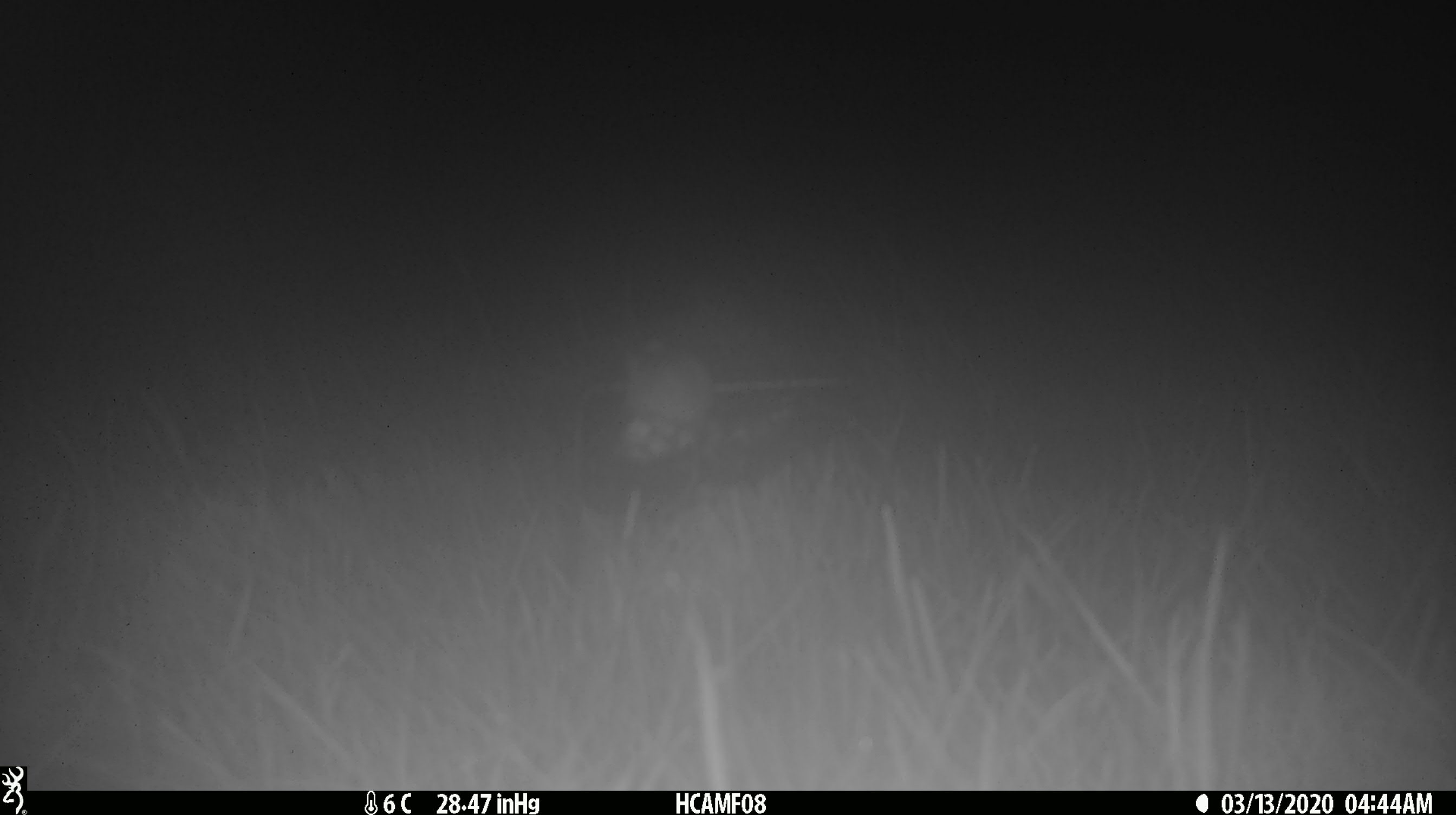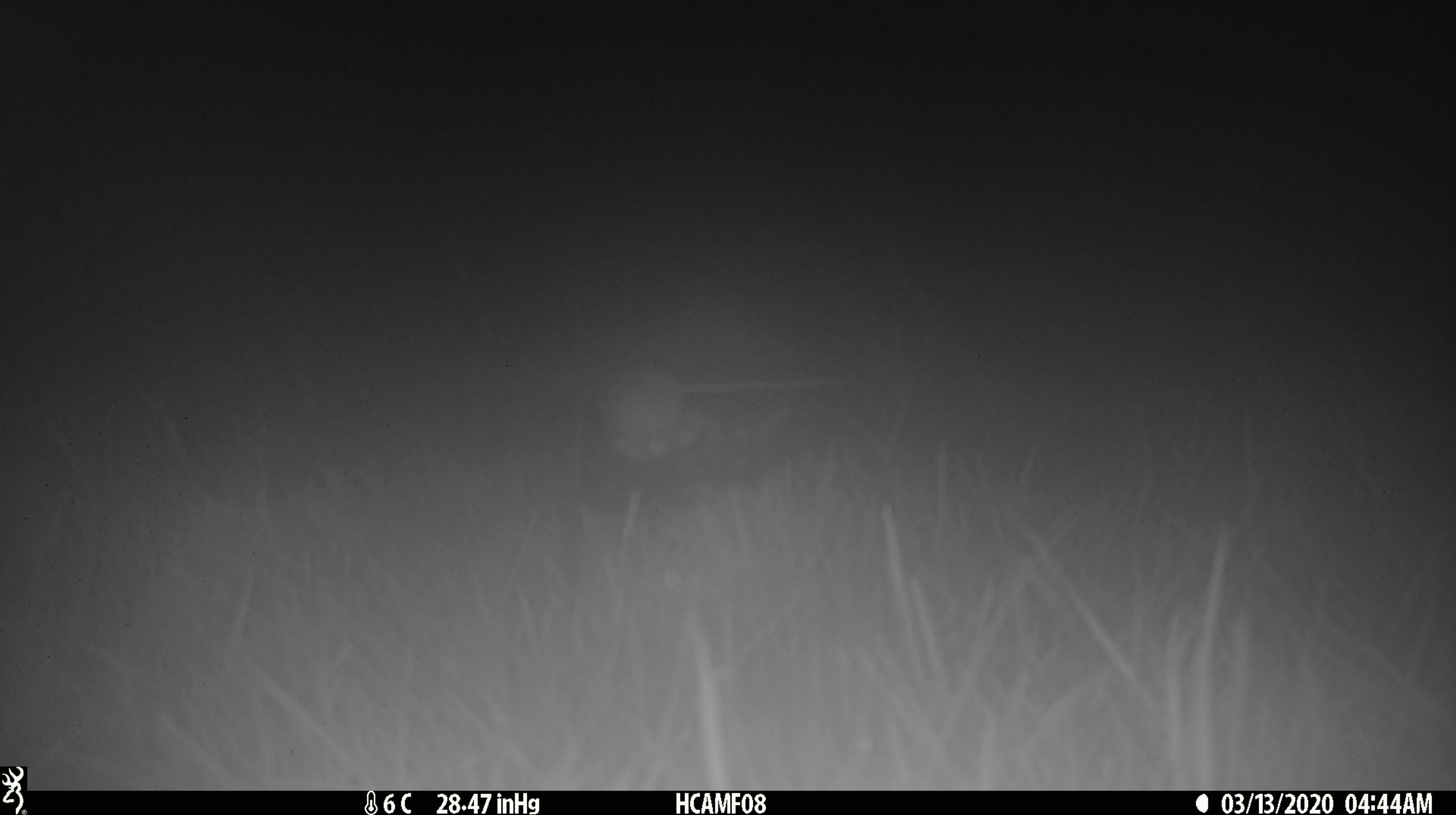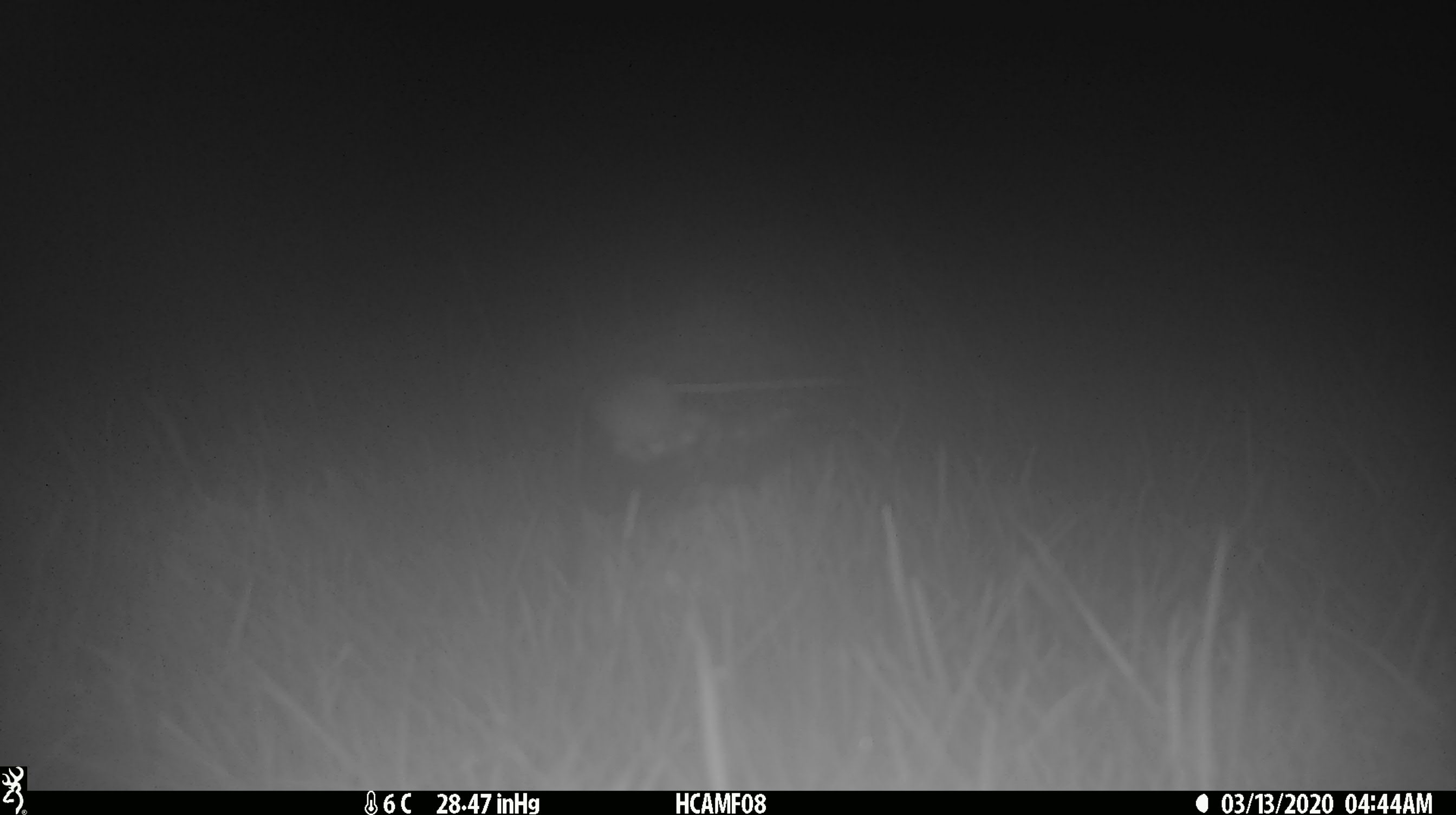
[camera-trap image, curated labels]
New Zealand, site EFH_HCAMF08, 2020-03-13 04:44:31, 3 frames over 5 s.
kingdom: Animalia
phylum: Chordata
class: Mammalia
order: Rodentia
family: Muridae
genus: Mus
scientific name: Mus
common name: mouse